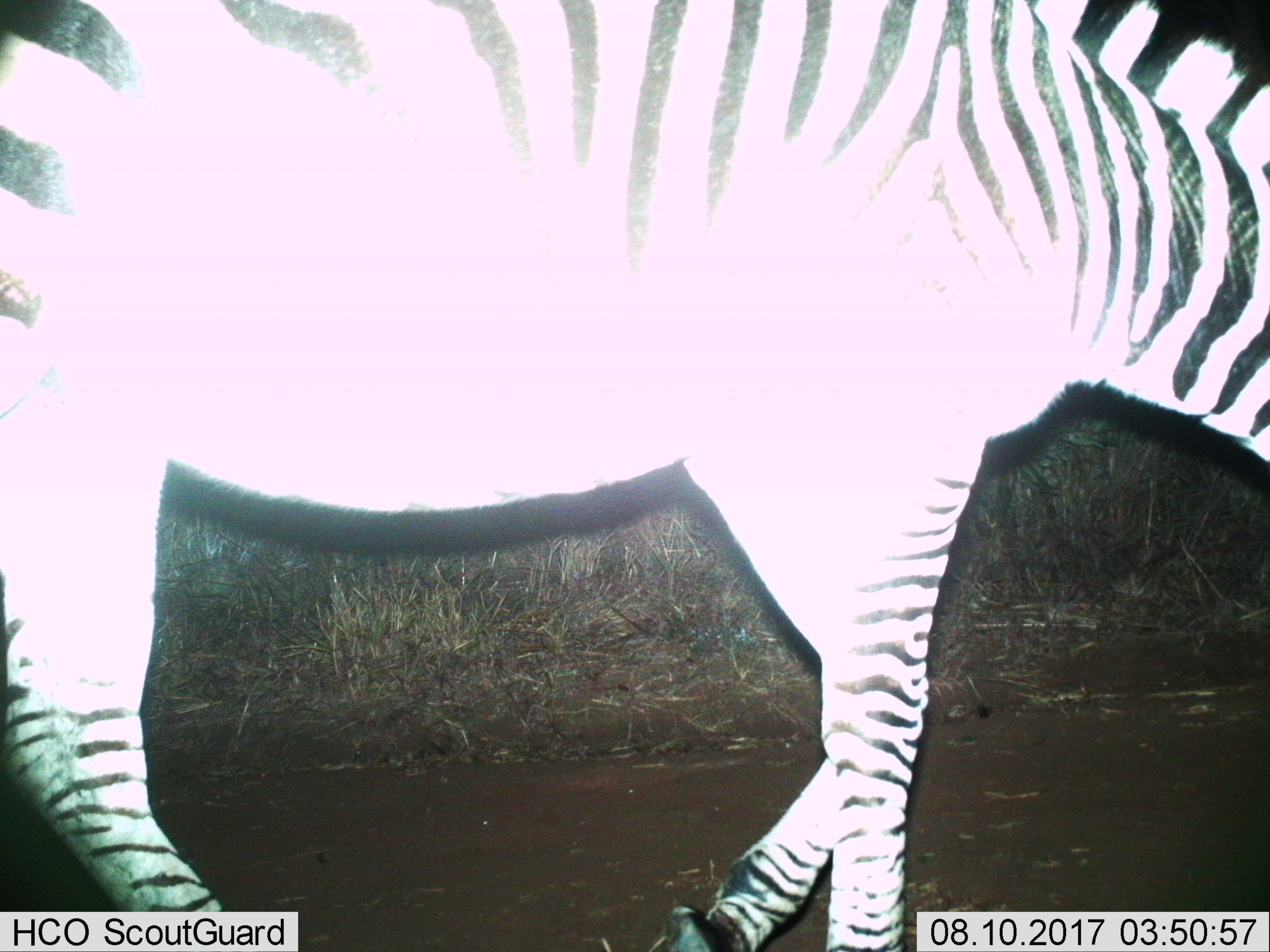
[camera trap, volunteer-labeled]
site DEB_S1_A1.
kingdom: Animalia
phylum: Chordata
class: Mammalia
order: Perissodactyla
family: Equidae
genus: Equus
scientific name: Equus quagga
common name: plains zebra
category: zebraplains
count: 1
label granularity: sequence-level